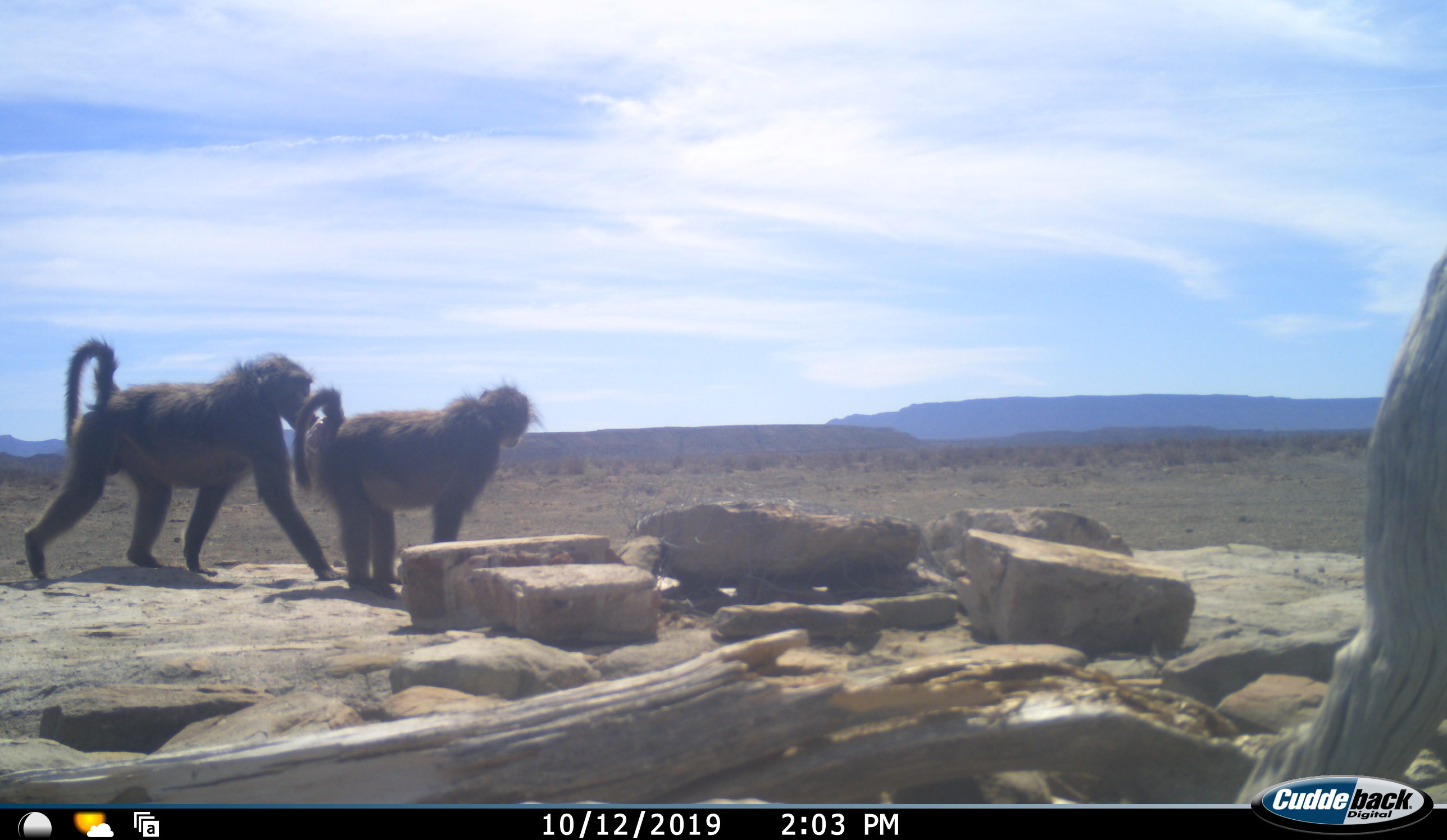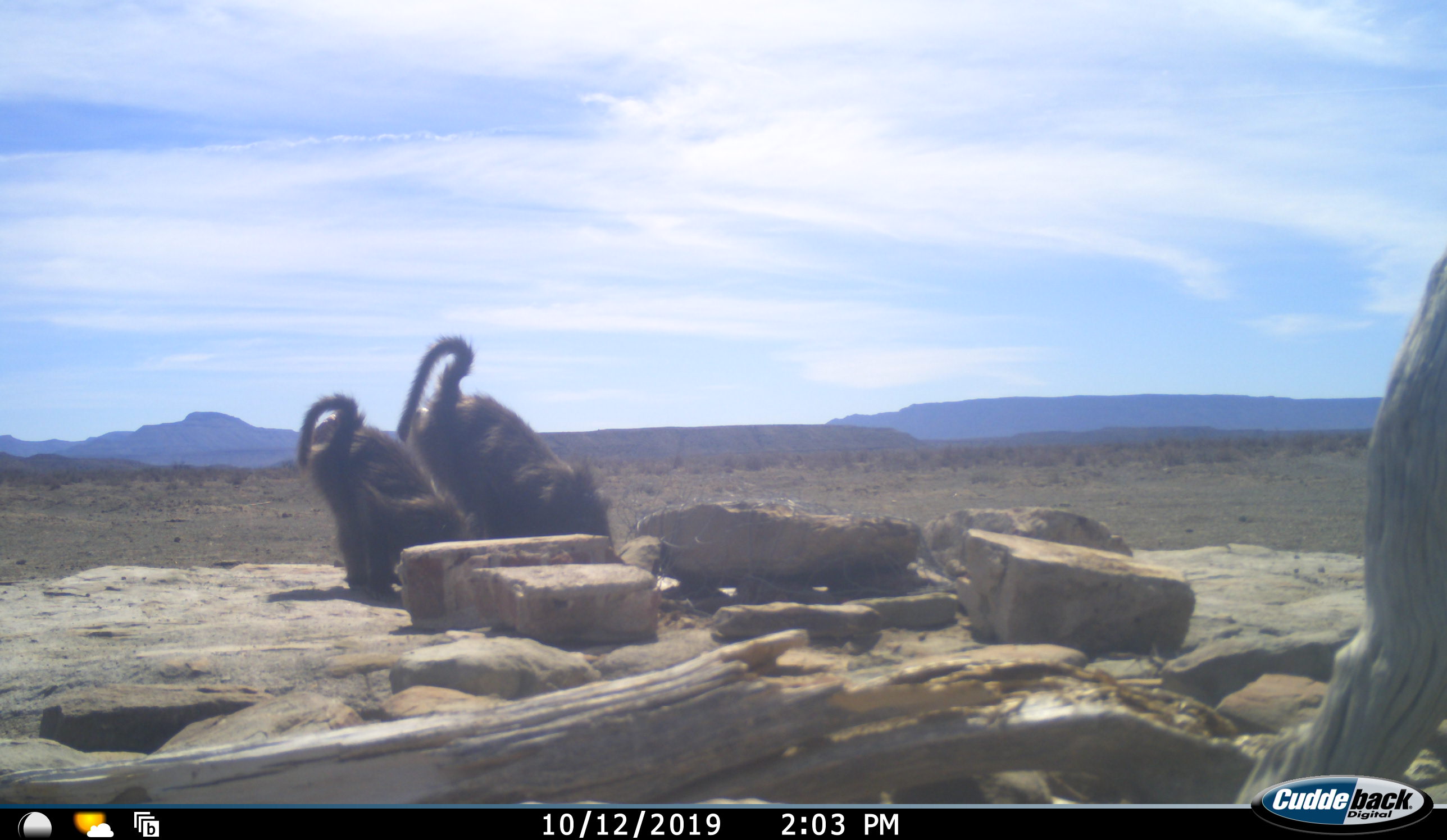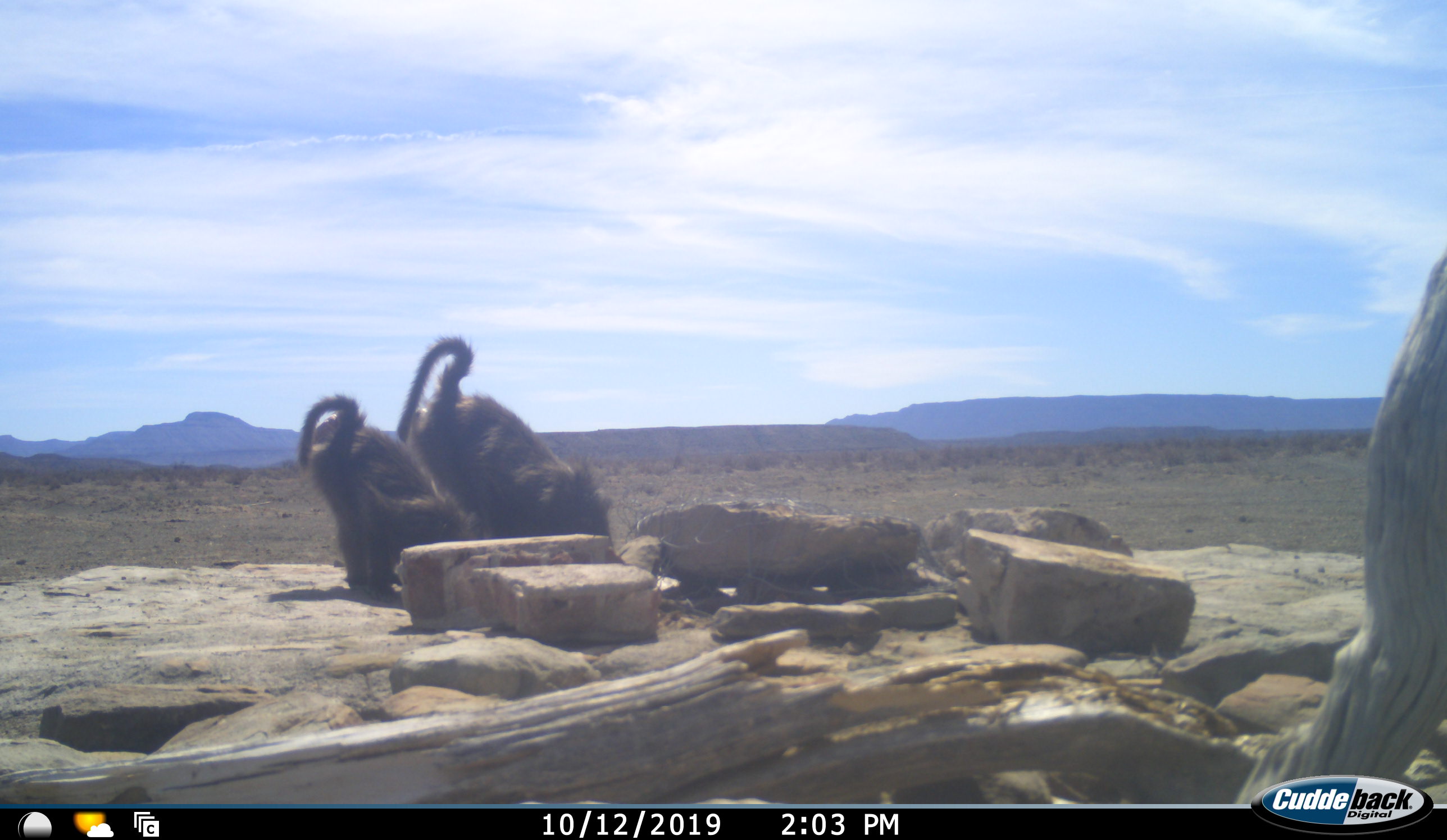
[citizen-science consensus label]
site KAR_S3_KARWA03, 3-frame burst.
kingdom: Animalia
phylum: Chordata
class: Mammalia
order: Primates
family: Cercopithecidae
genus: Papio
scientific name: Papio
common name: baboon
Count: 2.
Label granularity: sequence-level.